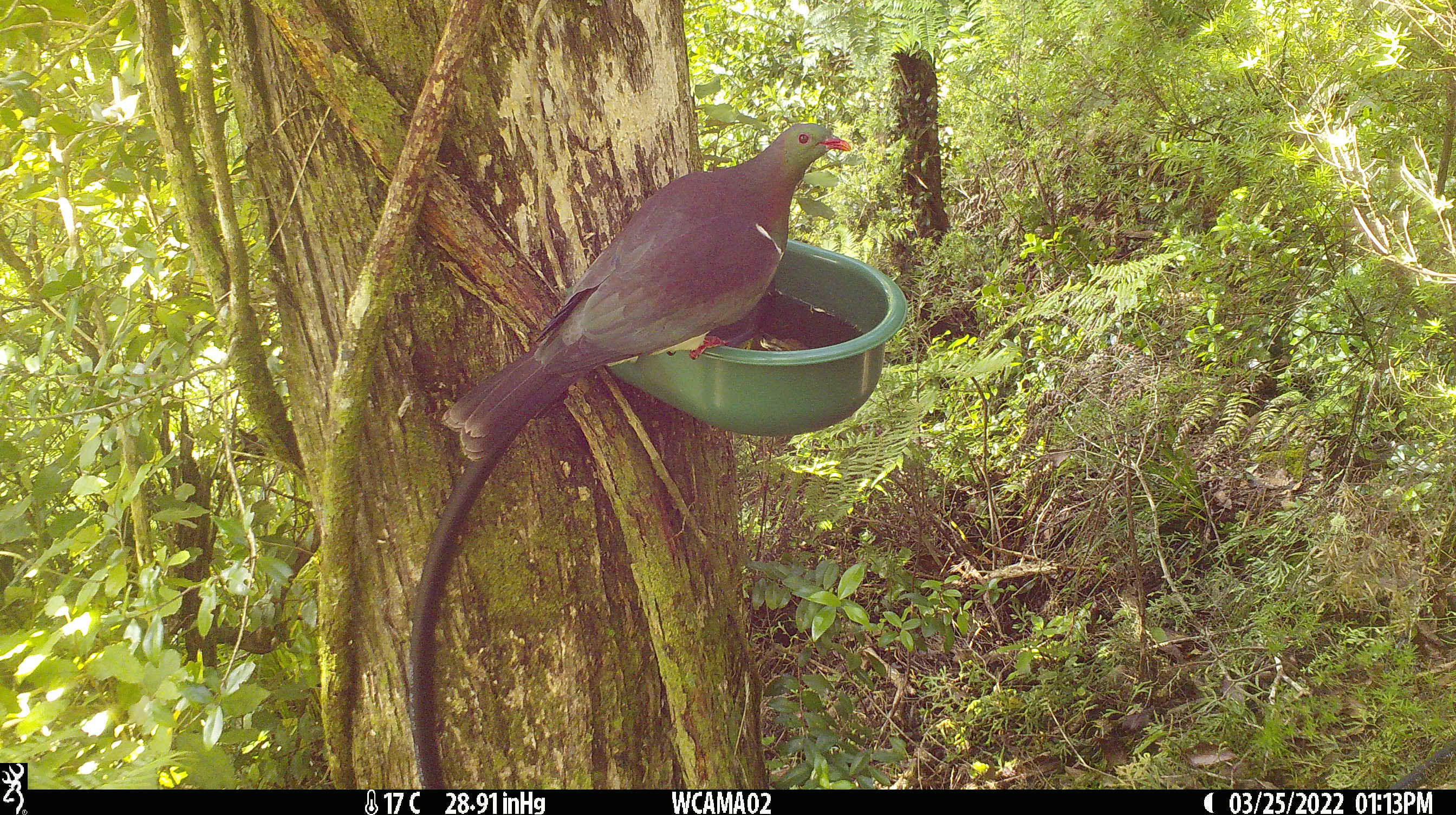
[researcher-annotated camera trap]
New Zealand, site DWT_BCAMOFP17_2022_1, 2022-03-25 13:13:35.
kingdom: Animalia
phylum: Chordata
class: Aves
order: Columbiformes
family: Columbidae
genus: Hemiphaga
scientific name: Hemiphaga novaeseelandiae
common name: new zealand pigeon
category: kereru